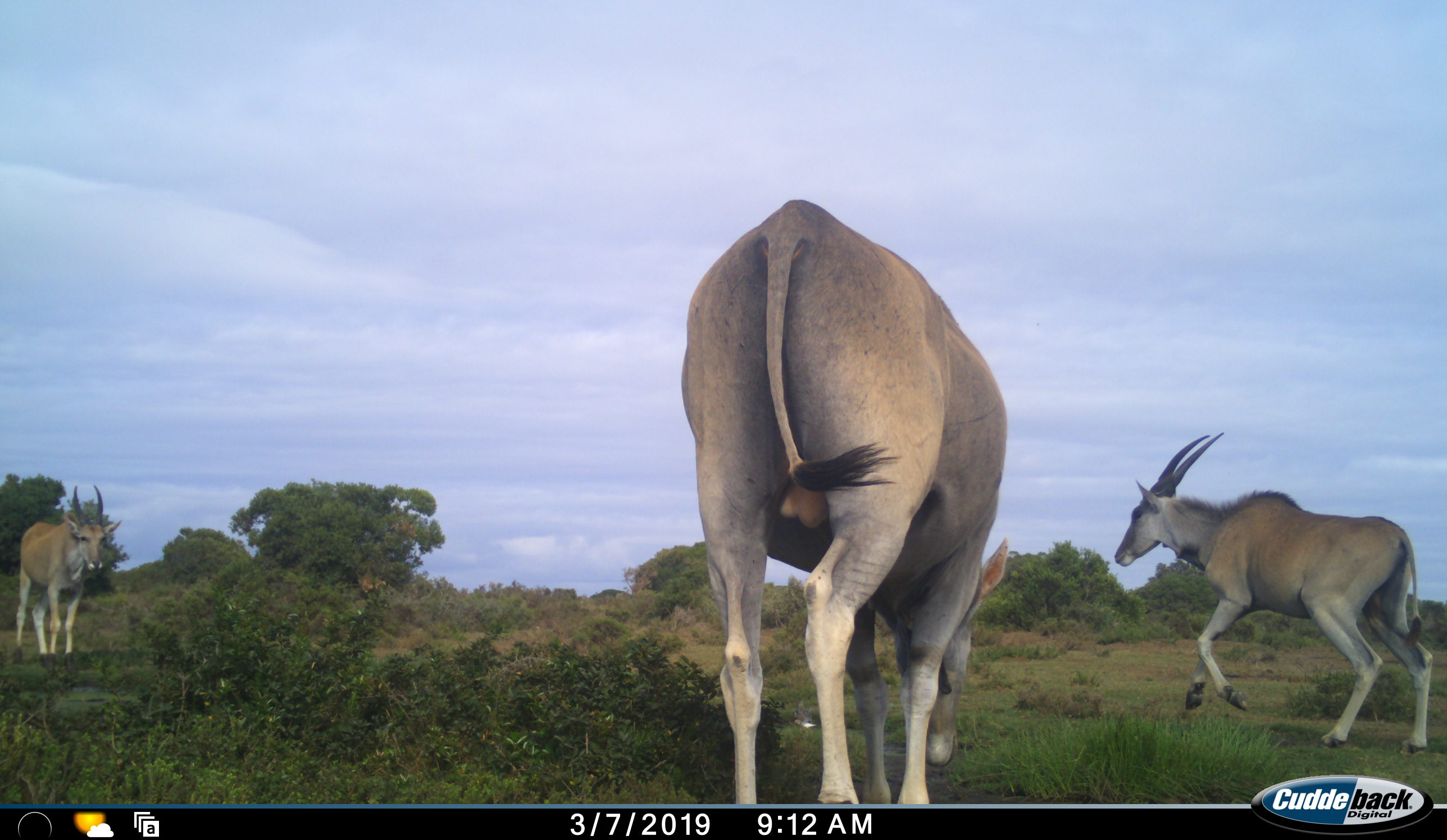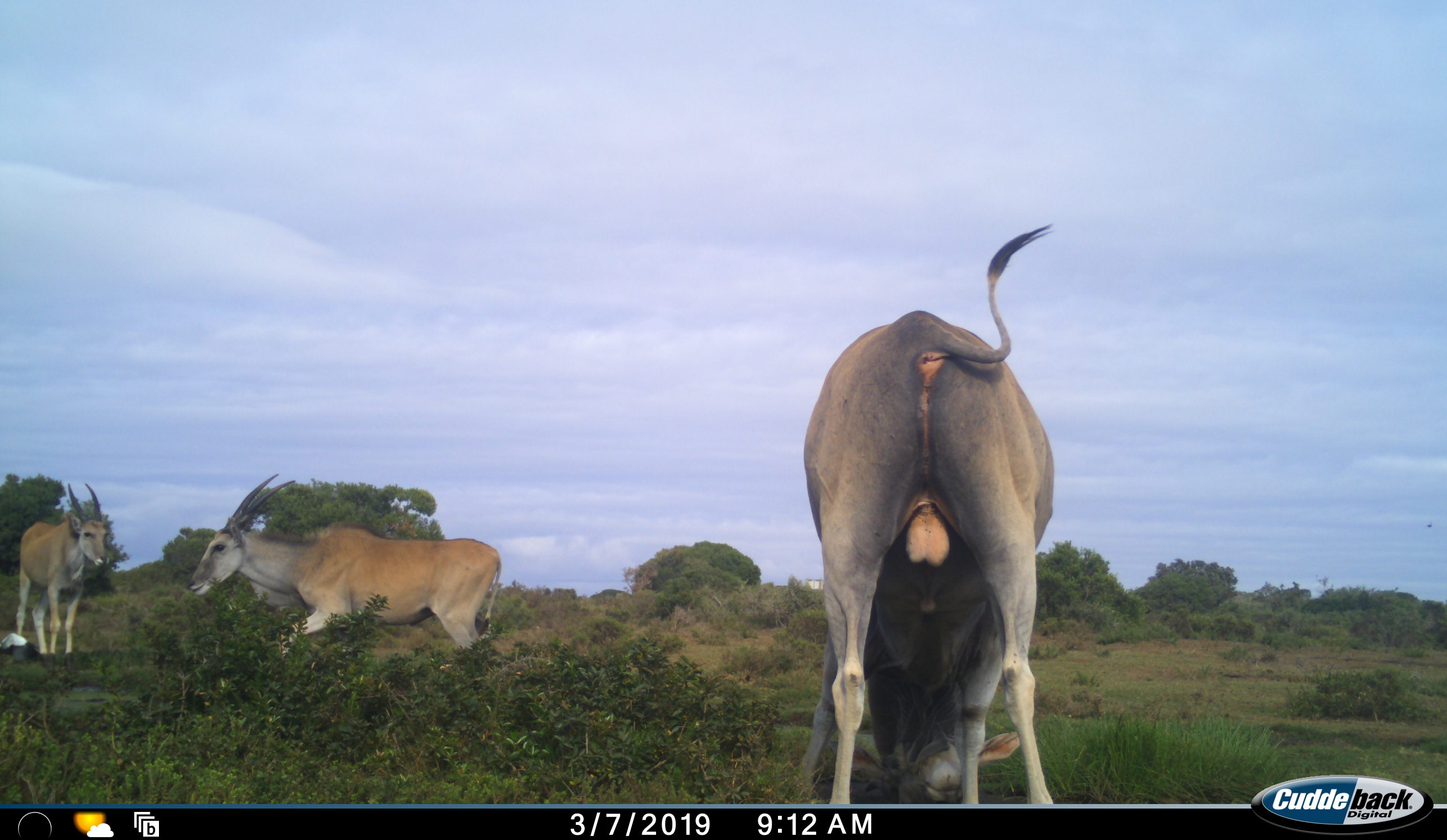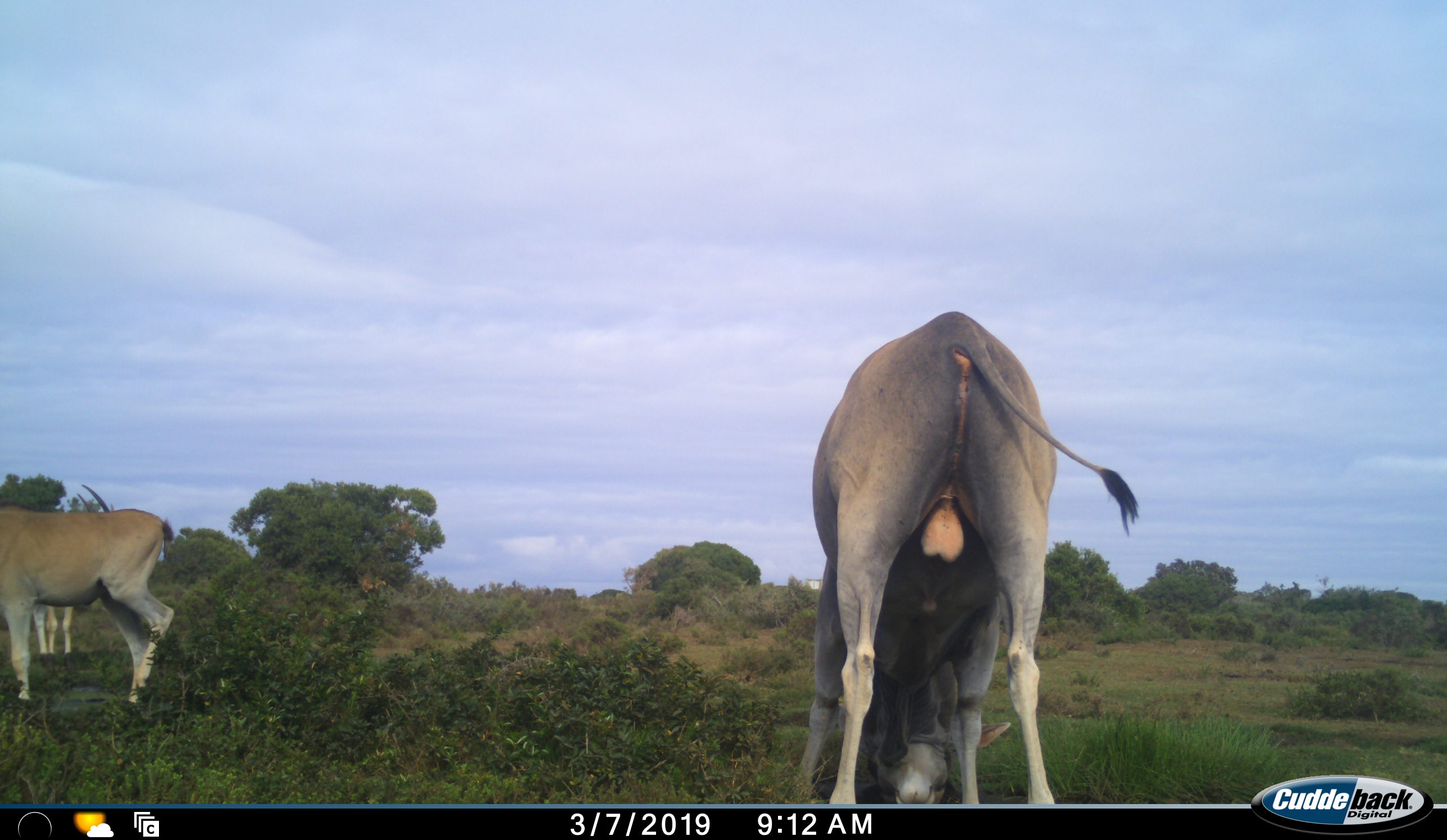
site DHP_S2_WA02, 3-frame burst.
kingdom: Animalia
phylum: Chordata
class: Mammalia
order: Artiodactyla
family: Bovidae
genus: Tragelaphus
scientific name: Tragelaphus oryx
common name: eland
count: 3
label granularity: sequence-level